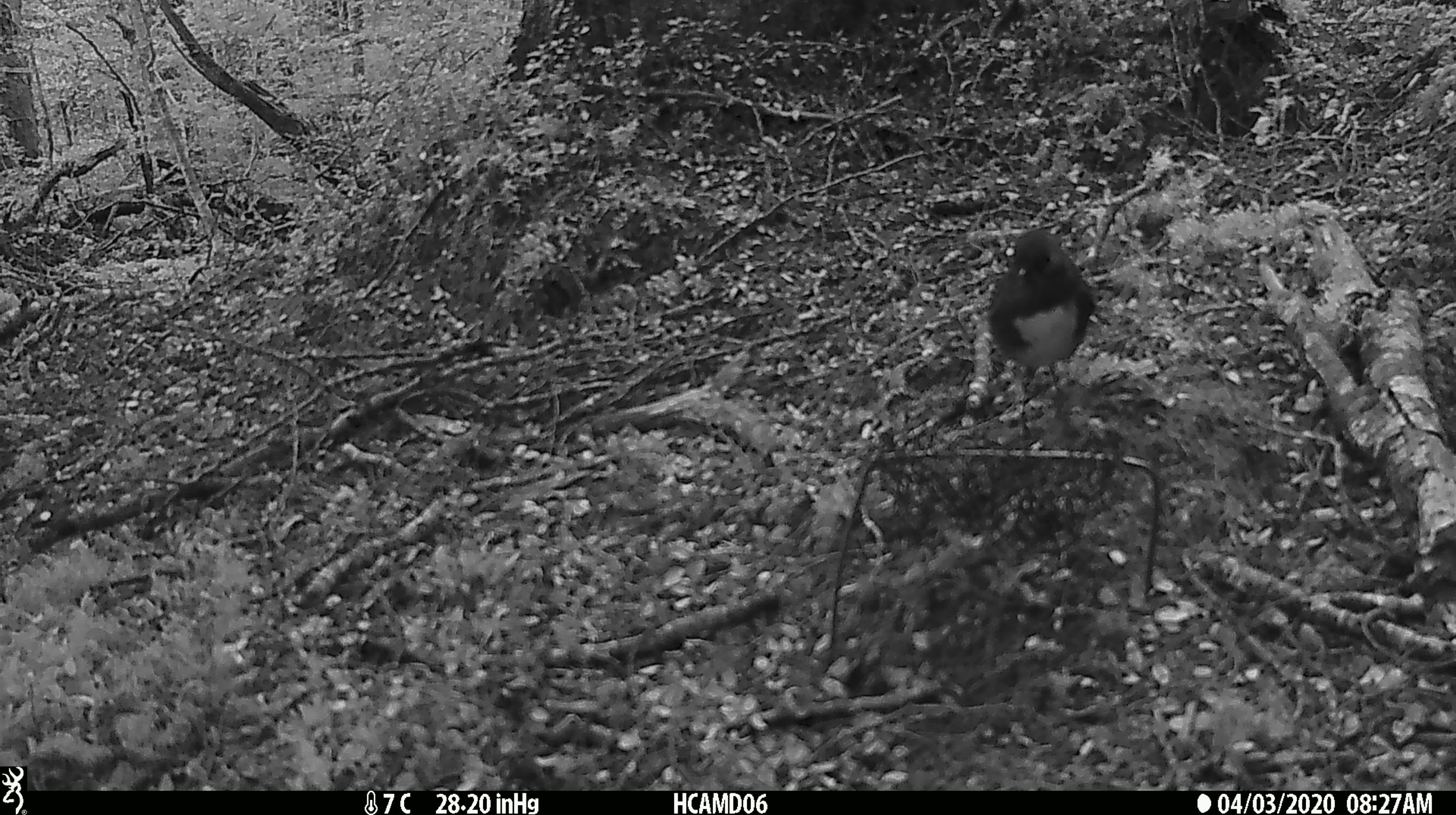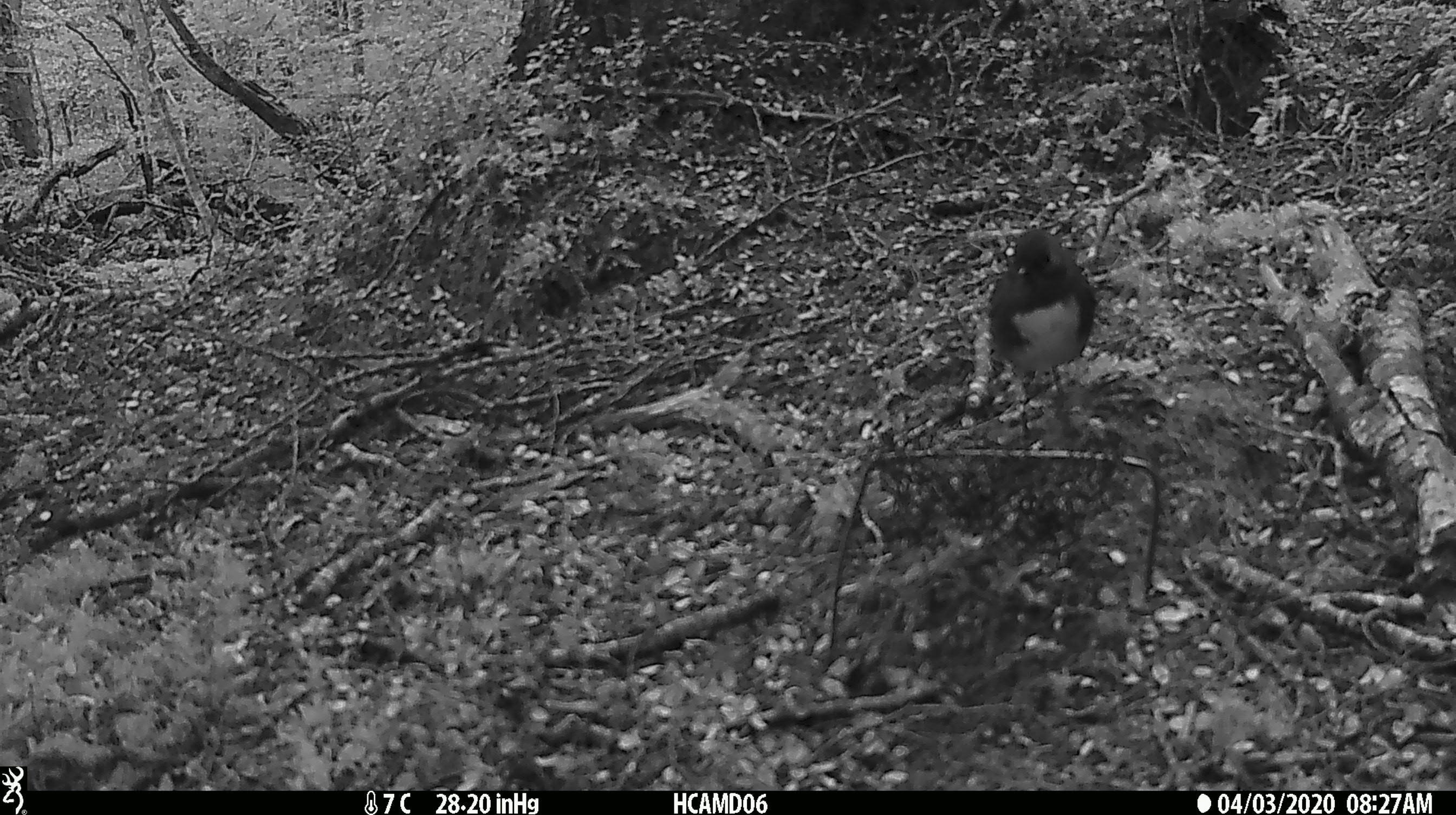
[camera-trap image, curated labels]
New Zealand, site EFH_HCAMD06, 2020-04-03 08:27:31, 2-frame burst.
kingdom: Animalia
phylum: Chordata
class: Aves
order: Passeriformes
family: Petroicidae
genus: Petroica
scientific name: Petroica australis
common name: new zealand robin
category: robin